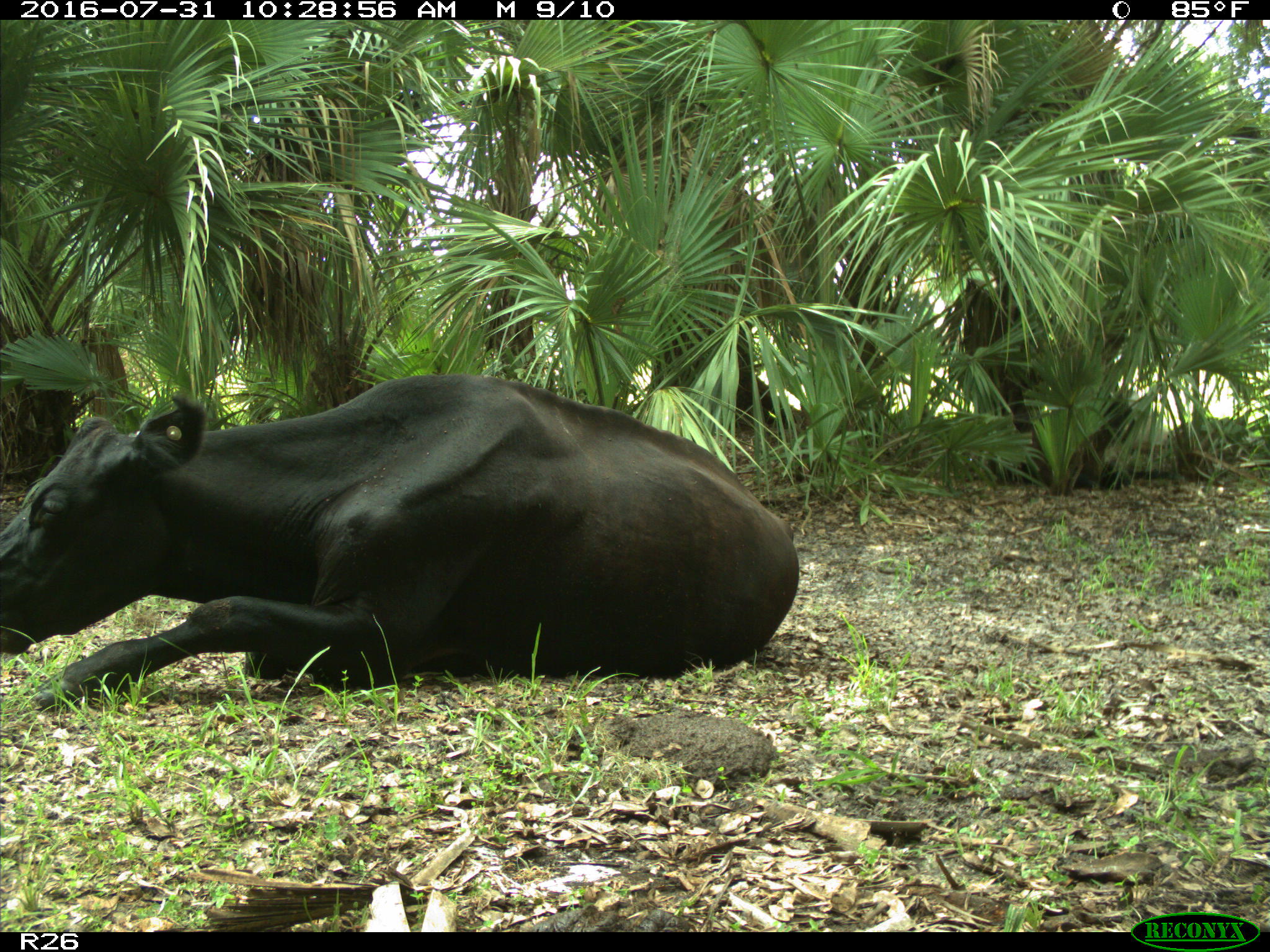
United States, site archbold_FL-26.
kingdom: Animalia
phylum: Chordata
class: Mammalia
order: Artiodactyla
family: Bovidae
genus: Bos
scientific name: Bos taurus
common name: domestic cow